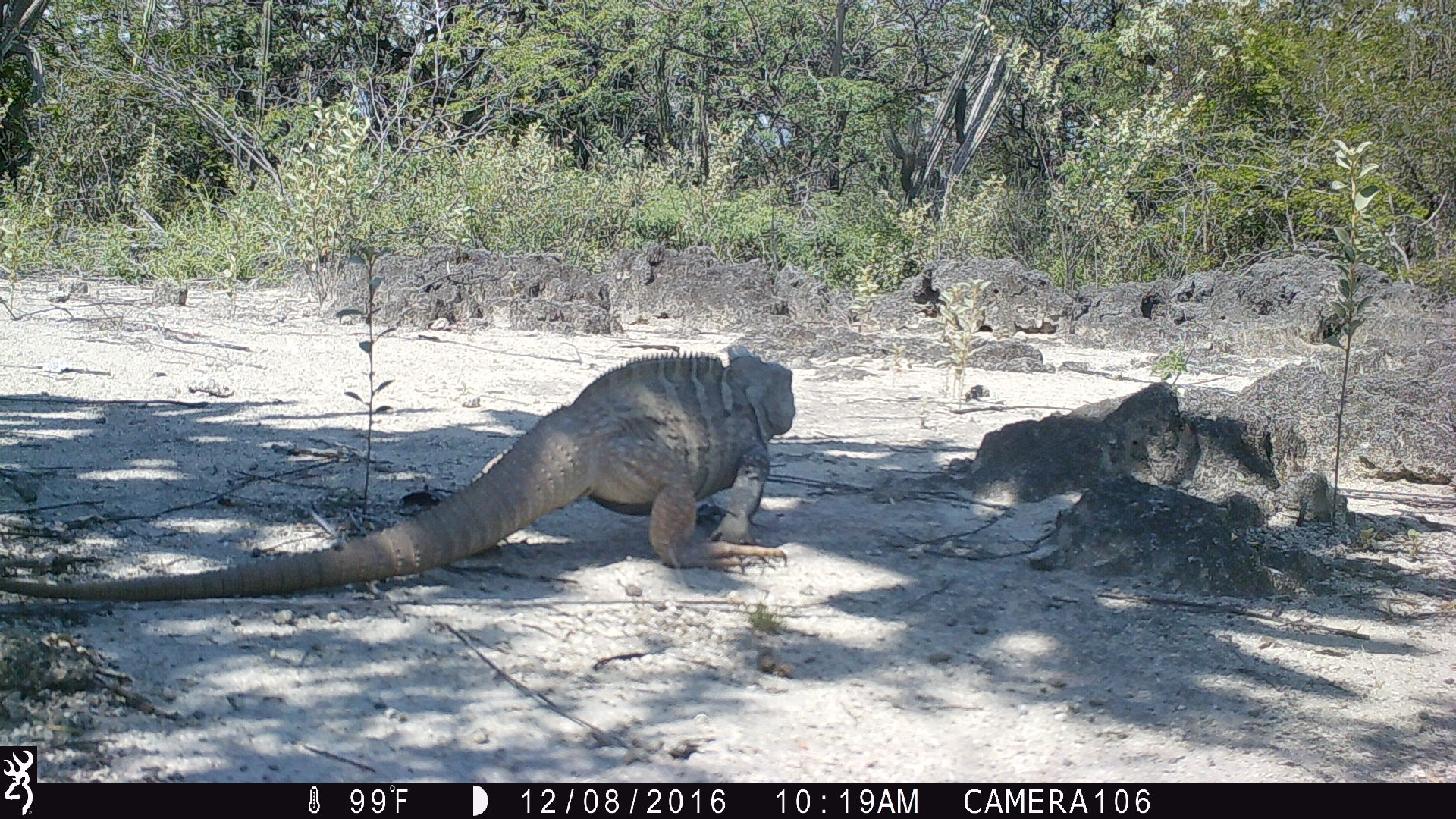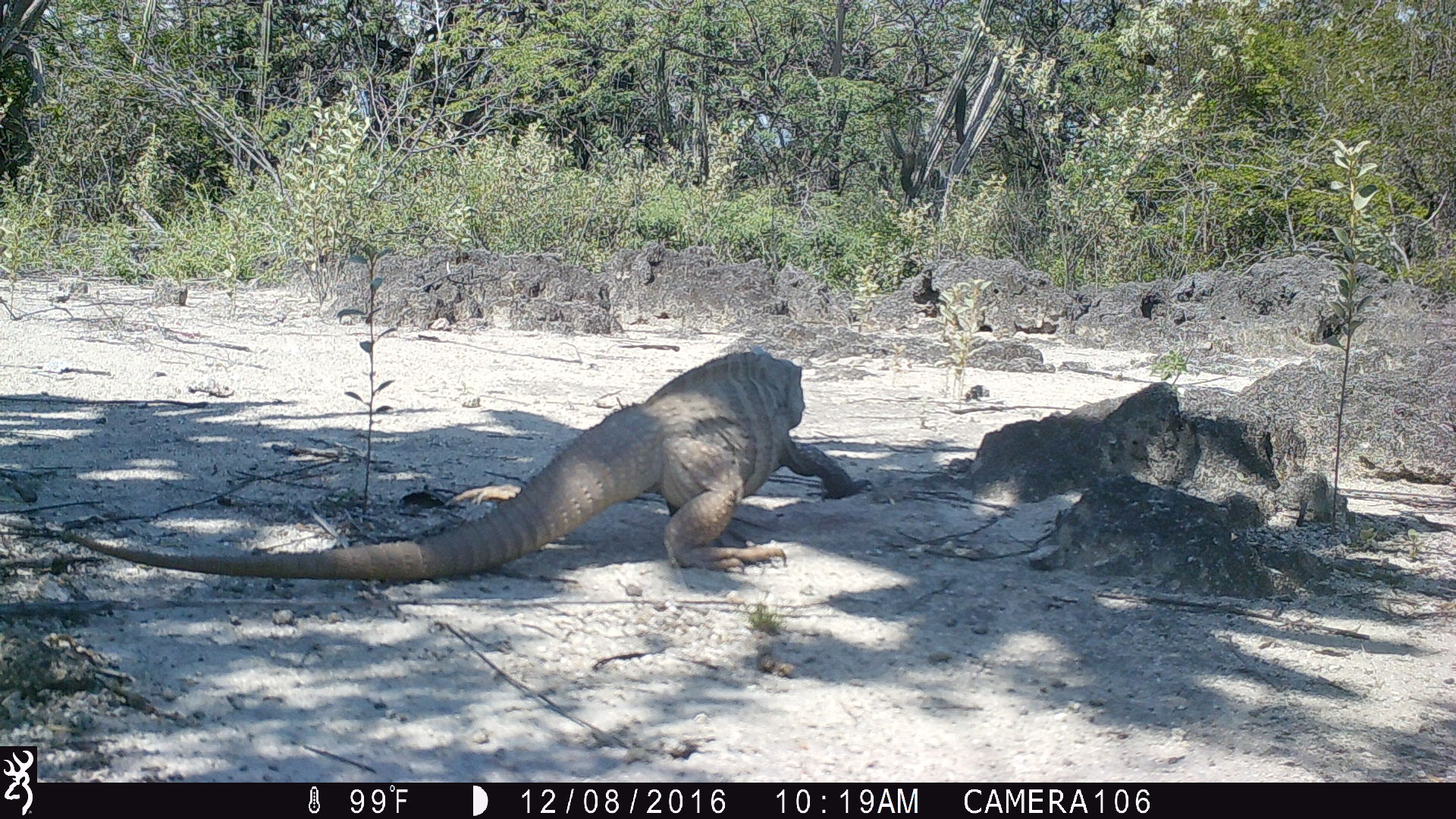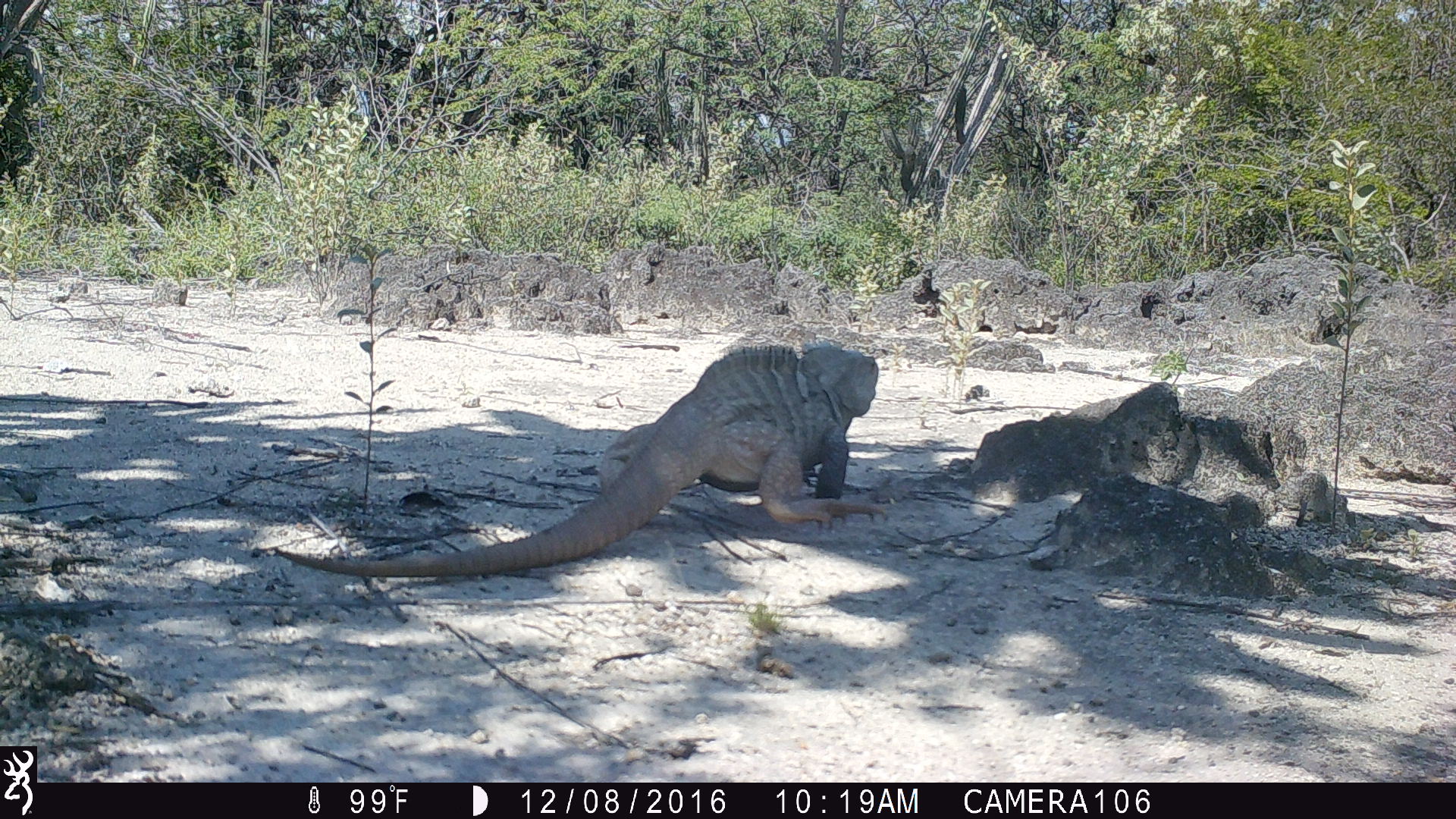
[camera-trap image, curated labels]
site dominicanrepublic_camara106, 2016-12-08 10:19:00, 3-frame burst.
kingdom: Animalia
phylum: Chordata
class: Reptilia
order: Squamata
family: Iguanidae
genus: Iguana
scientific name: Iguana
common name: typical iguanas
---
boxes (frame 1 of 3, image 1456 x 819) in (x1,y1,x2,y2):
iguana: (0,343,793,604)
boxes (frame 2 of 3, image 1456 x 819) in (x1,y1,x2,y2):
iguana: (49,347,805,594)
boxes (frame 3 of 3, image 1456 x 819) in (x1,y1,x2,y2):
iguana: (259,335,889,578)